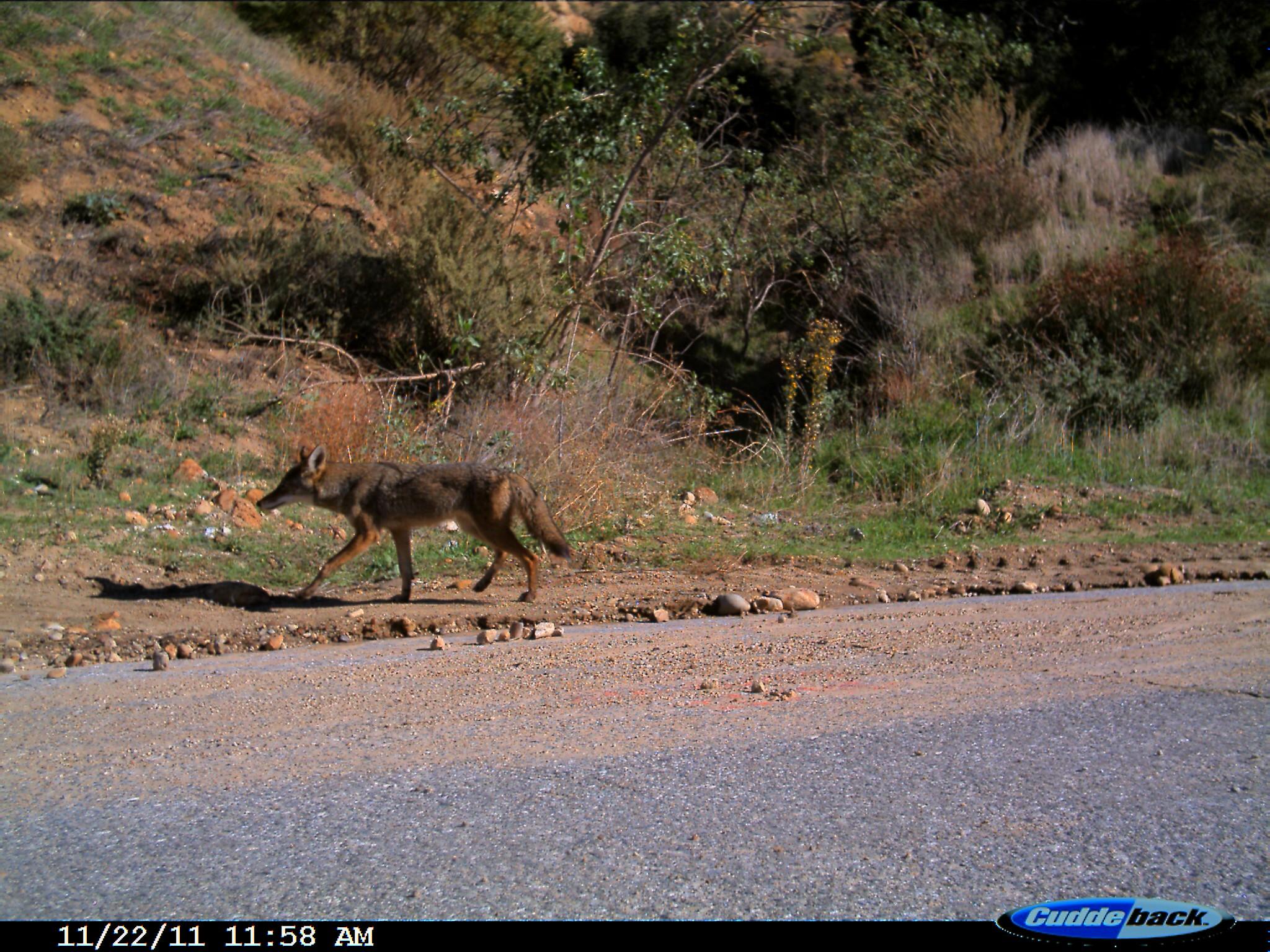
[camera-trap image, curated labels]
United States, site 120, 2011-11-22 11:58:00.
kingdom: Animalia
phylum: Chordata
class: Mammalia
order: Carnivora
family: Canidae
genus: Canis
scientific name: Canis latrans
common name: coyote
Coyote (Canis latrans).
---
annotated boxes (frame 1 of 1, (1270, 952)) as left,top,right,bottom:
coyote: 250,439,581,612